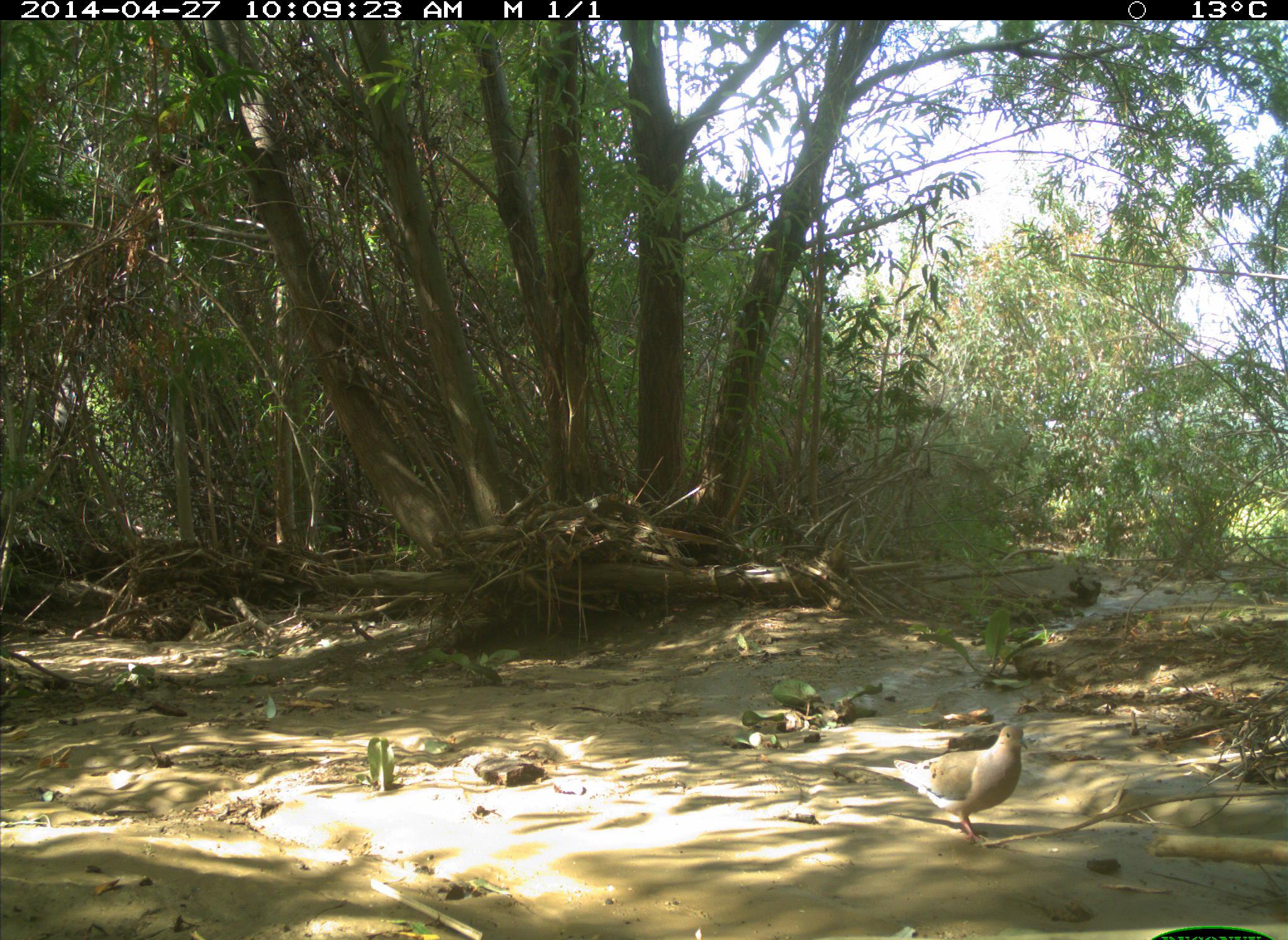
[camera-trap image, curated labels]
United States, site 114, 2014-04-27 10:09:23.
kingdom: Animalia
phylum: Chordata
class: Aves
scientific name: Aves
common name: bird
Bird (Aves).